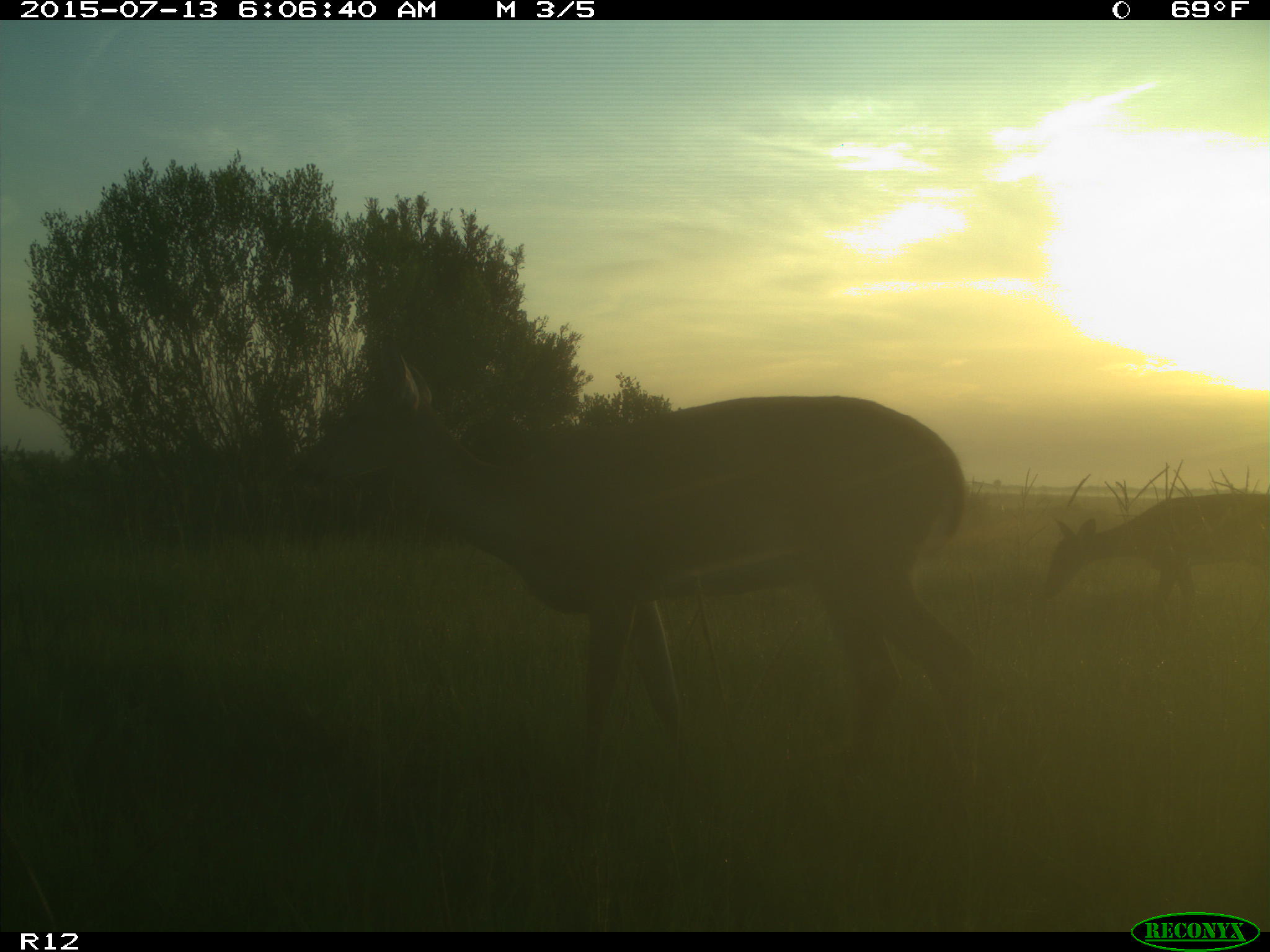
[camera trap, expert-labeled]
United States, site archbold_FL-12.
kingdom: Animalia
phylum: Chordata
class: Mammalia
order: Artiodactyla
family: Cervidae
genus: Odocoileus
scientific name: Odocoileus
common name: deer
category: unidentified deer